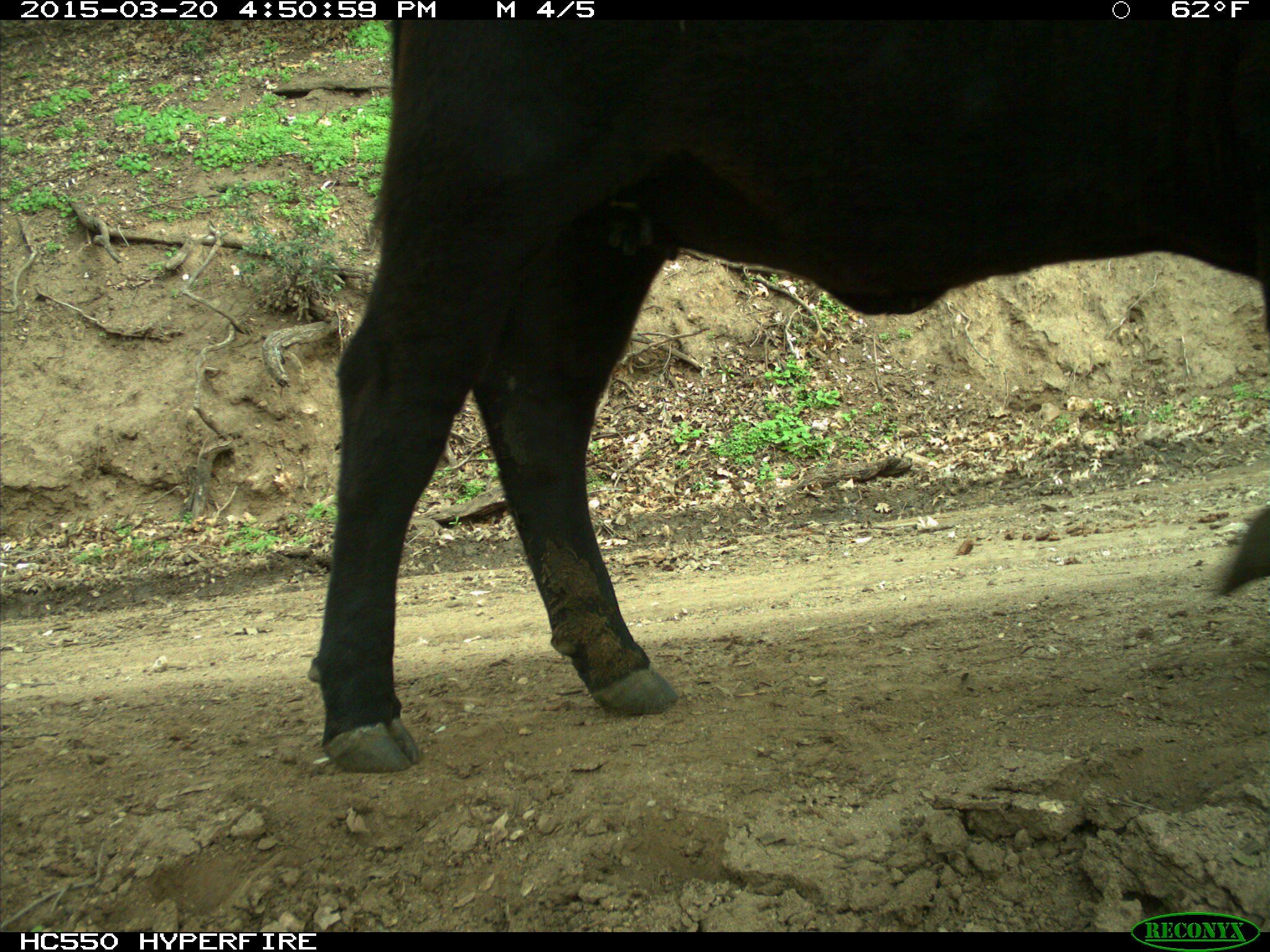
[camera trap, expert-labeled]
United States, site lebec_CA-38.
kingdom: Animalia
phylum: Chordata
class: Mammalia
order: Artiodactyla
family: Bovidae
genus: Bos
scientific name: Bos taurus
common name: domestic cow